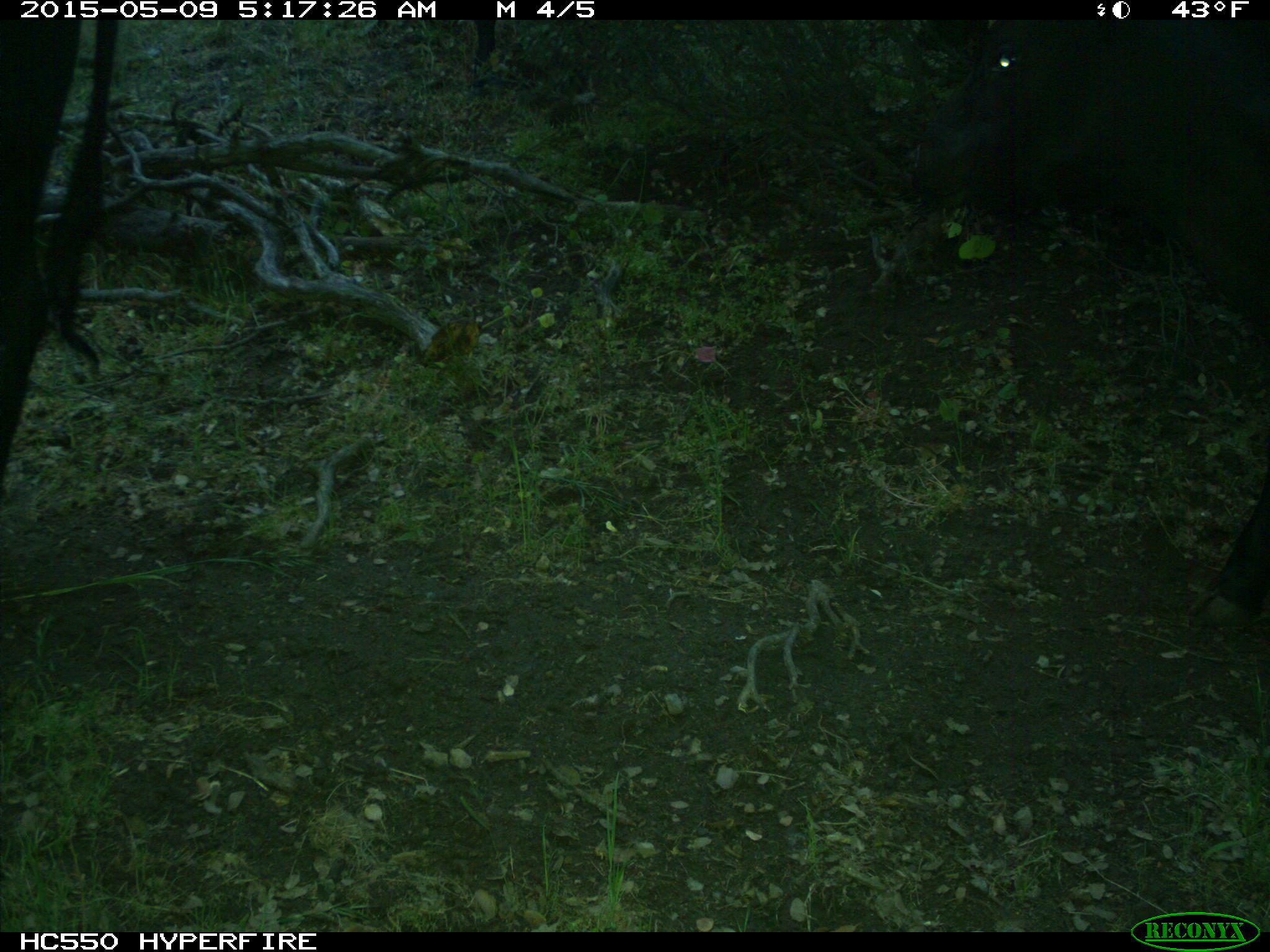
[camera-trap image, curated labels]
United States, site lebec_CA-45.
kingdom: Animalia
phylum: Chordata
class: Mammalia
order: Artiodactyla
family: Bovidae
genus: Bos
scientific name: Bos taurus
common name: domestic cow